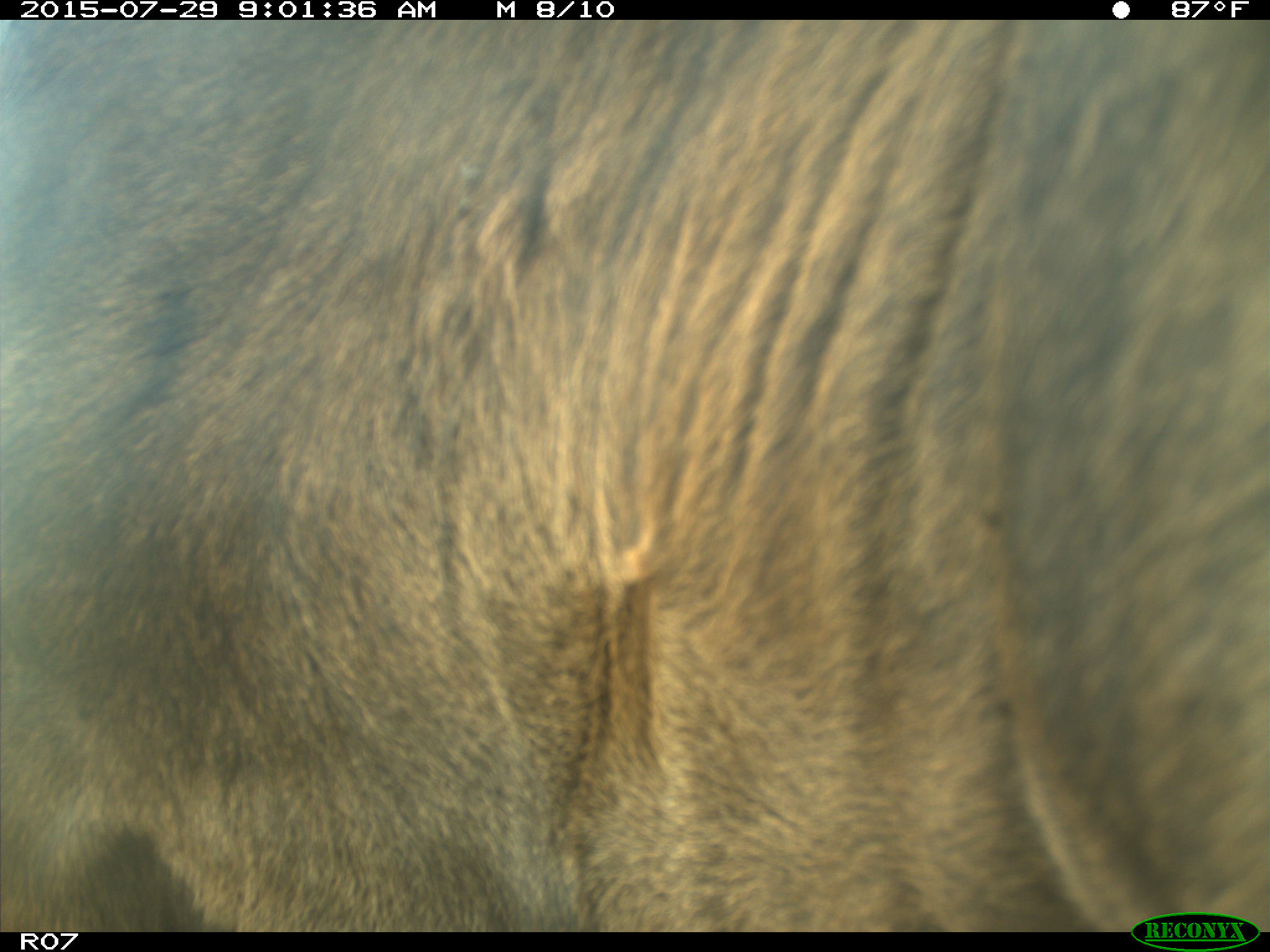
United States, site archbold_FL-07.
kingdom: Animalia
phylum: Chordata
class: Mammalia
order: Artiodactyla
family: Bovidae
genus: Bos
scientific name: Bos taurus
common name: domestic cow